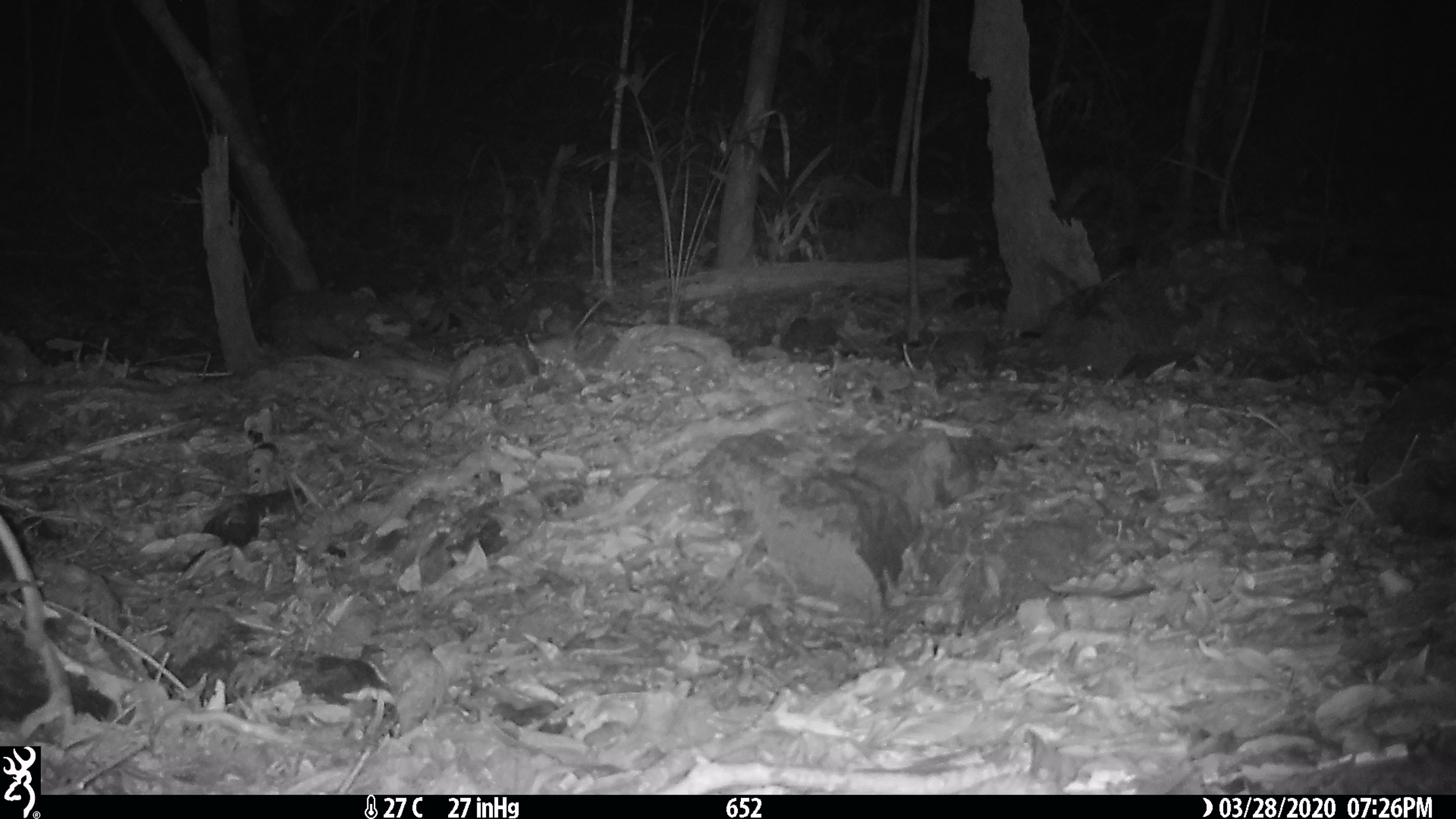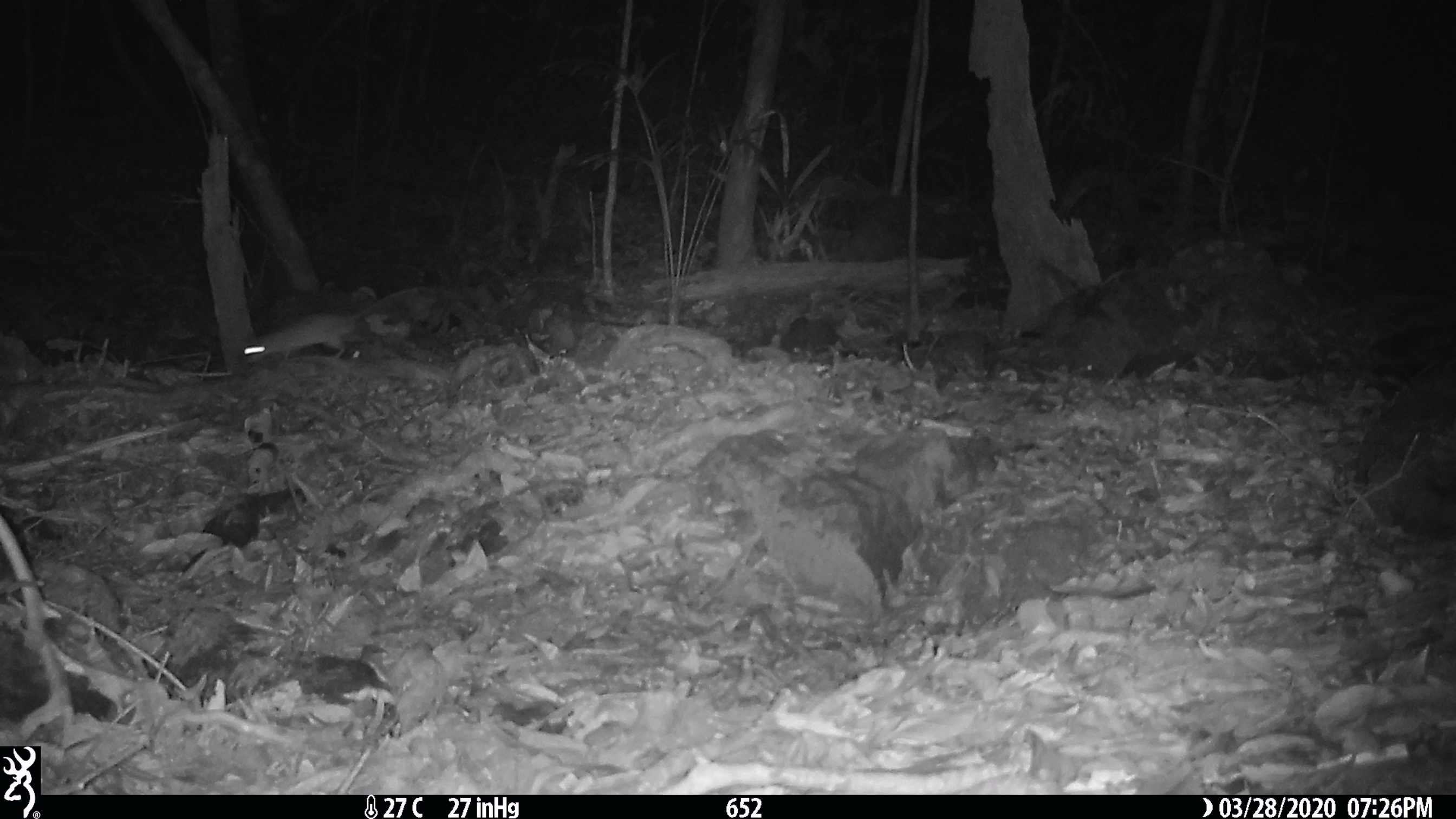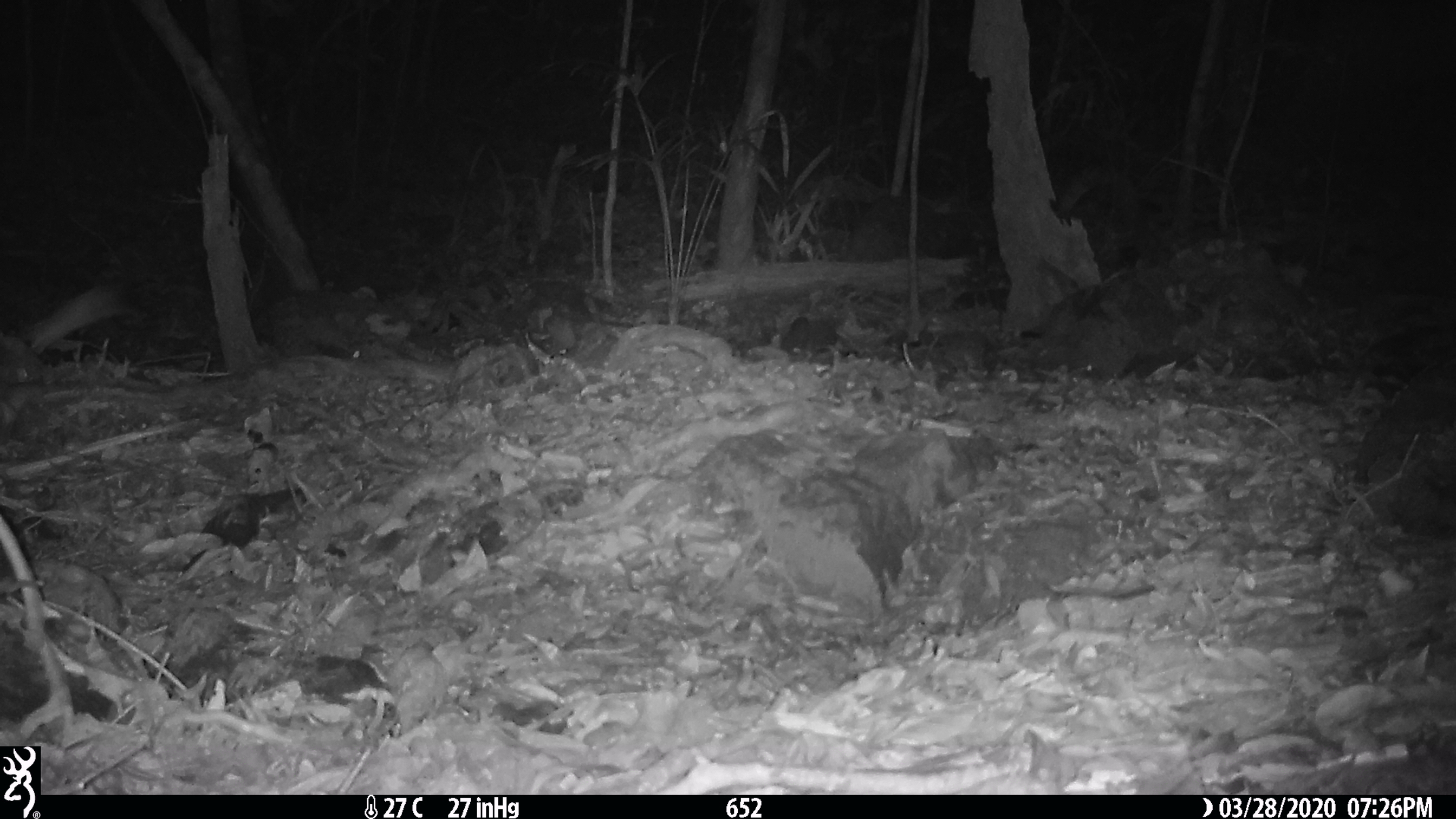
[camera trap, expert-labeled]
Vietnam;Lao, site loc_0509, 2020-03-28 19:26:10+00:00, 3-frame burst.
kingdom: Animalia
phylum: Chordata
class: Mammalia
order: Rodentia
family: Muridae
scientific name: Muridae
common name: old-world mice and rats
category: unidentified murid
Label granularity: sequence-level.